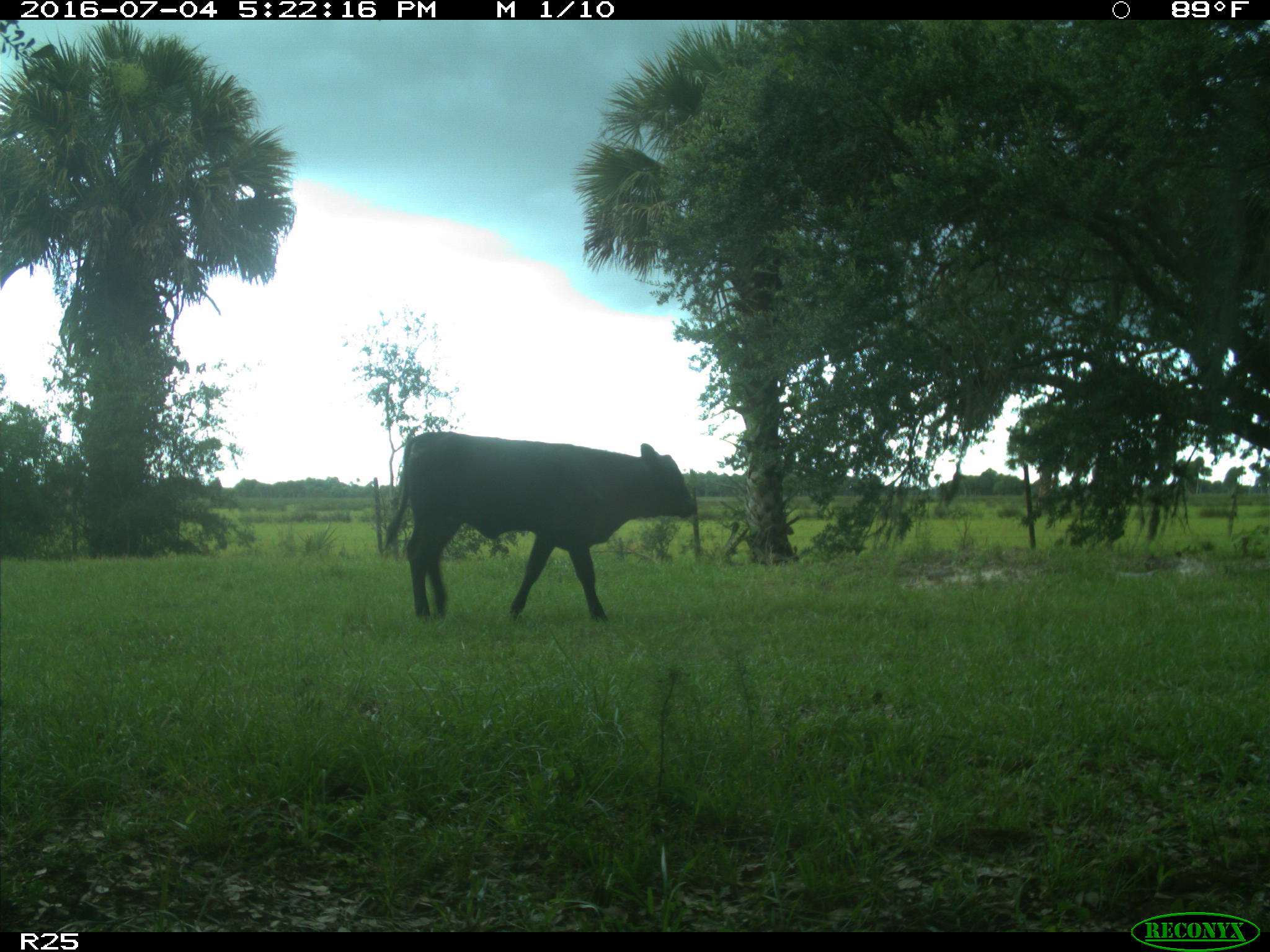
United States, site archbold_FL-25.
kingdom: Animalia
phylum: Chordata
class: Mammalia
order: Artiodactyla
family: Bovidae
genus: Bos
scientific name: Bos taurus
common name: domestic cow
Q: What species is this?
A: Bos taurus (domestic cow).